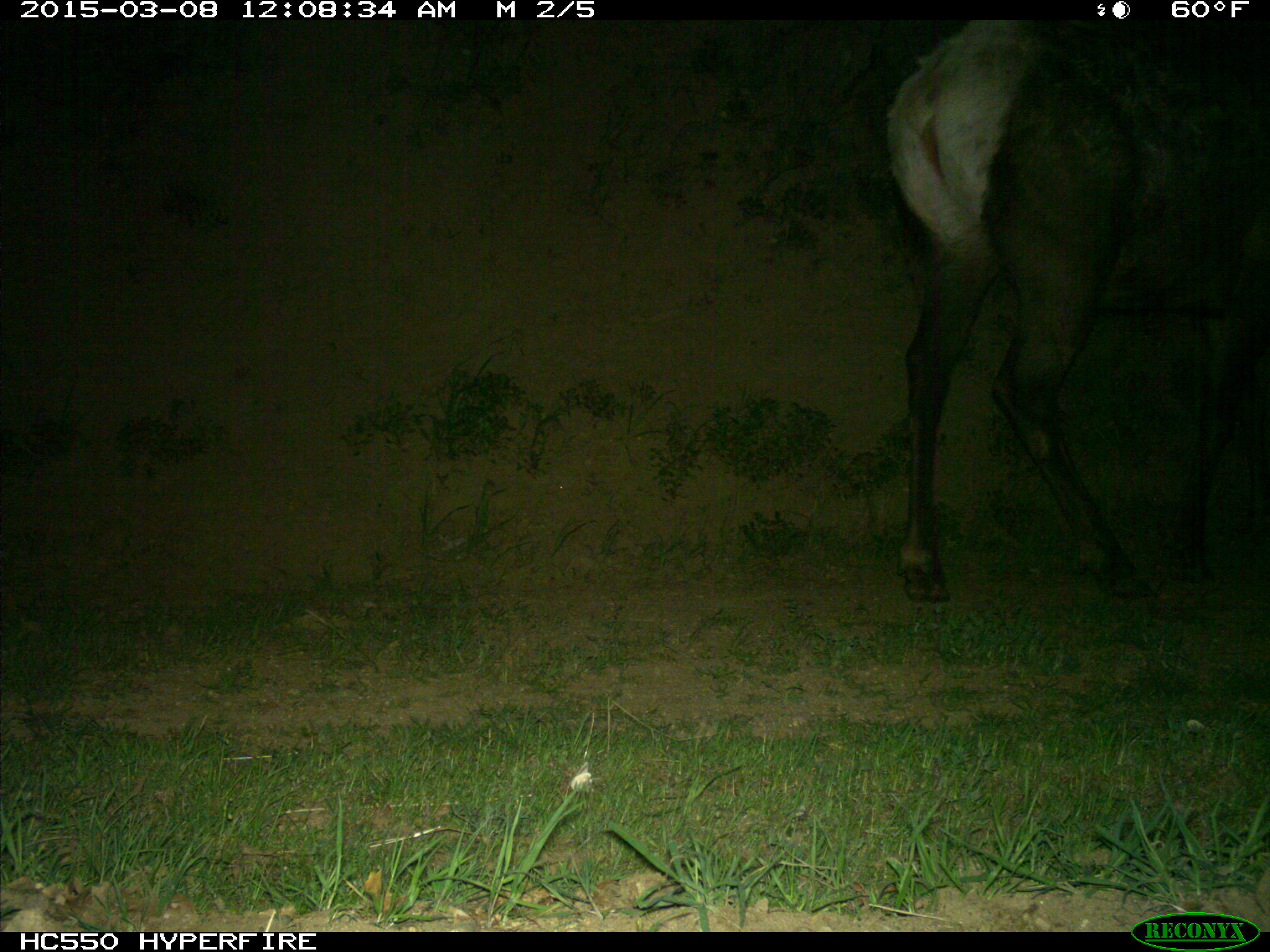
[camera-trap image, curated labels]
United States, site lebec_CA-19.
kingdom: Animalia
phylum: Chordata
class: Mammalia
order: Artiodactyla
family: Cervidae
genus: Cervus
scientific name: Cervus canadensis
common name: elk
Cervus canadensis (elk).